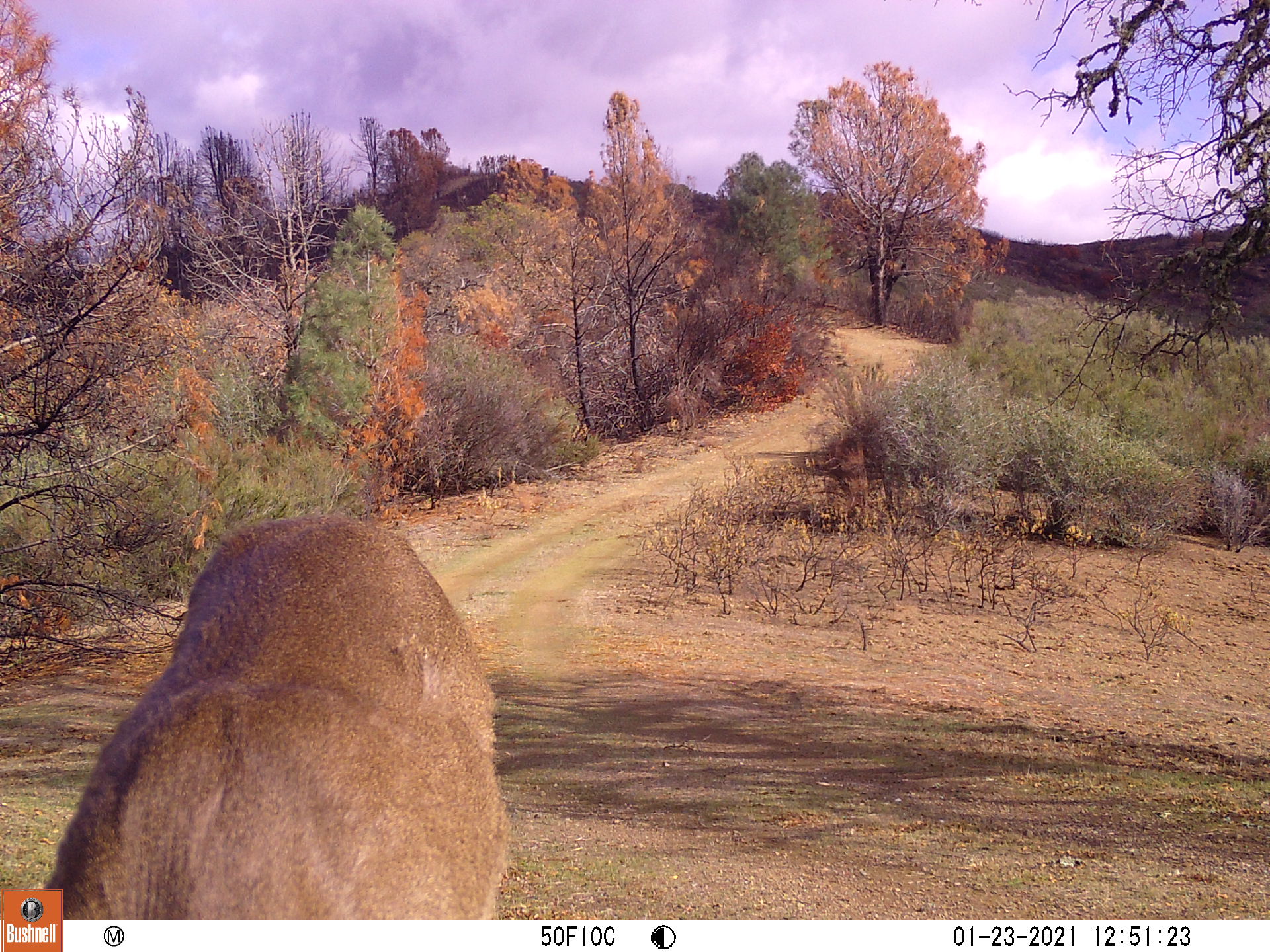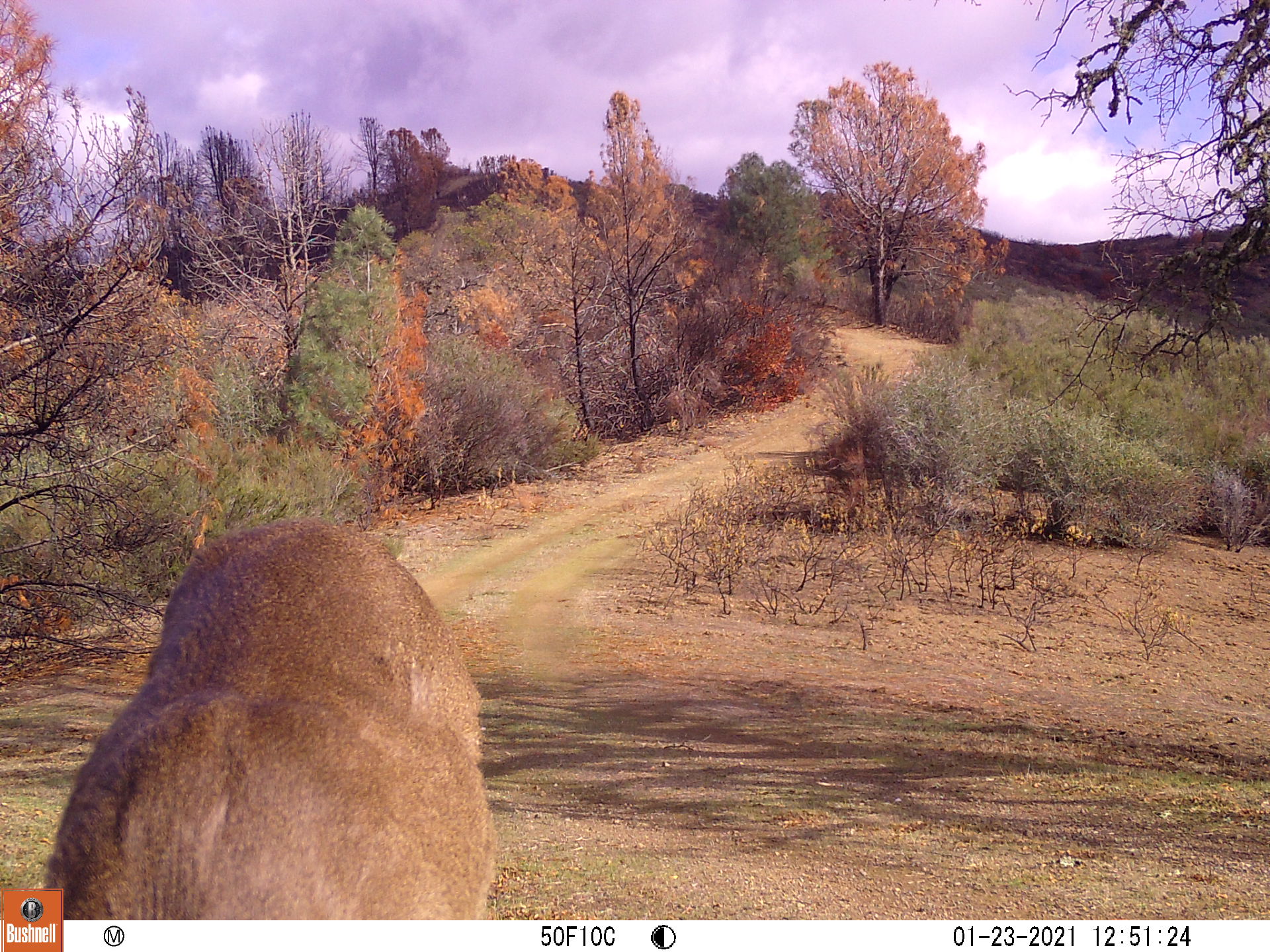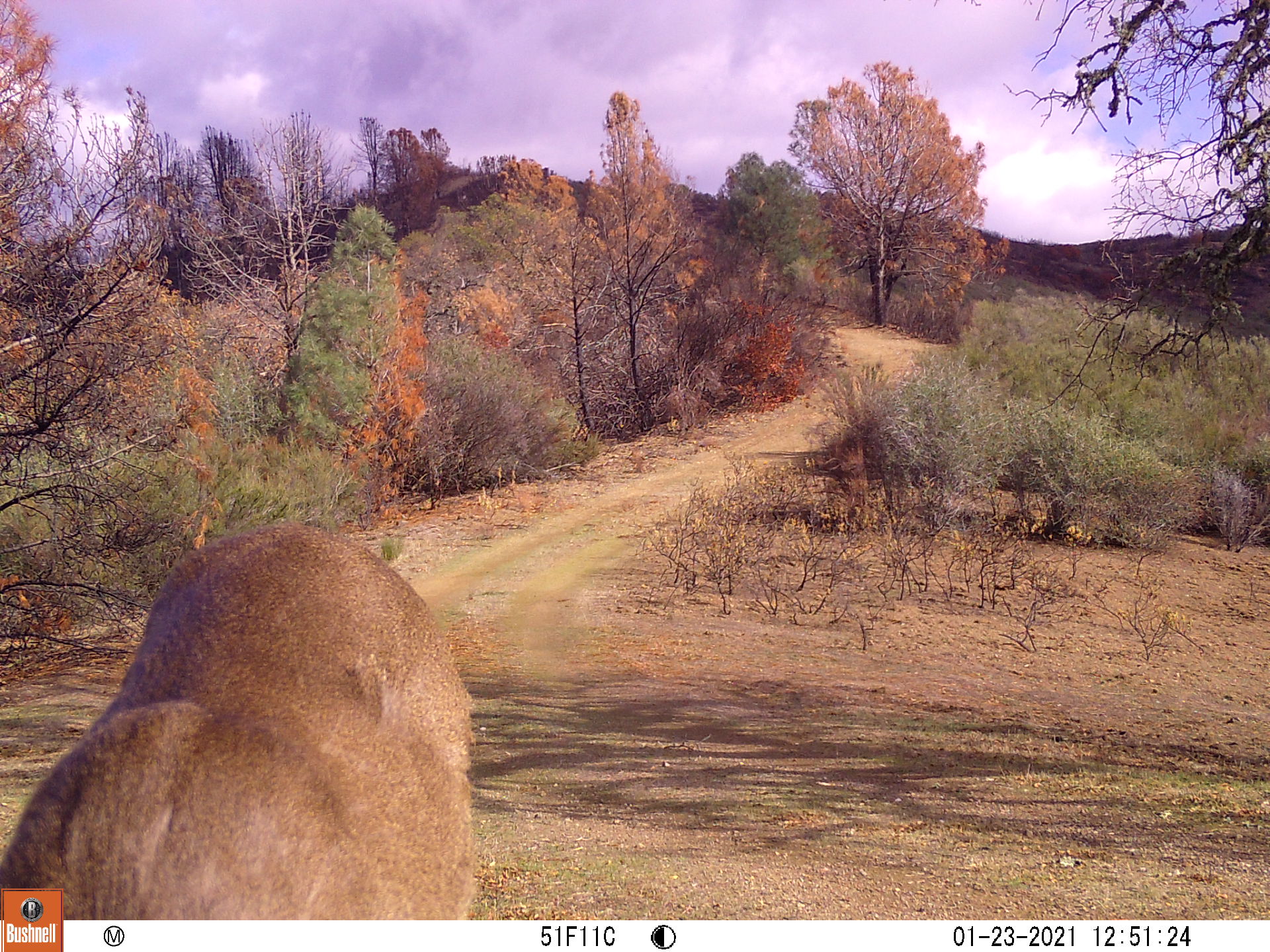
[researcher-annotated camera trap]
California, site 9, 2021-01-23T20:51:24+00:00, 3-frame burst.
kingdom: Animalia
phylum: Chordata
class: Mammalia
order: Artiodactyla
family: Cervidae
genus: Odocoileus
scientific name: Odocoileus hemionus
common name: mule deer